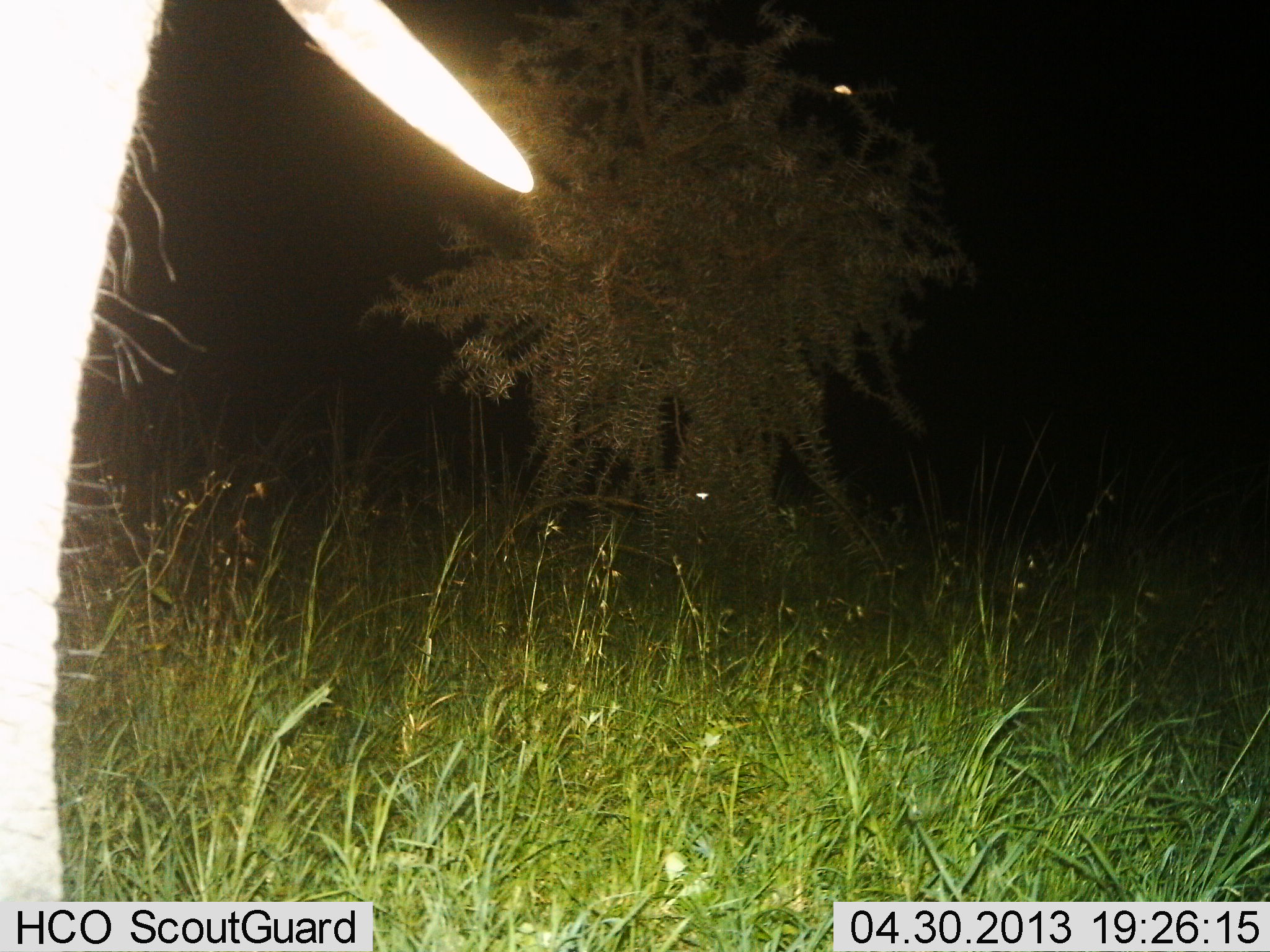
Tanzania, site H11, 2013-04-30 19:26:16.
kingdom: Animalia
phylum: Chordata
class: Mammalia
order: Proboscidea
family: Elephantidae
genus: Loxodonta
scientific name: Loxodonta africana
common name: african bush elephant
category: elephant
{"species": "elephant (african bush elephant) (Loxodonta africana)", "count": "1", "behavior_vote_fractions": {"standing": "100%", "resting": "0%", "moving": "0%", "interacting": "0%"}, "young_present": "0%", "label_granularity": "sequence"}